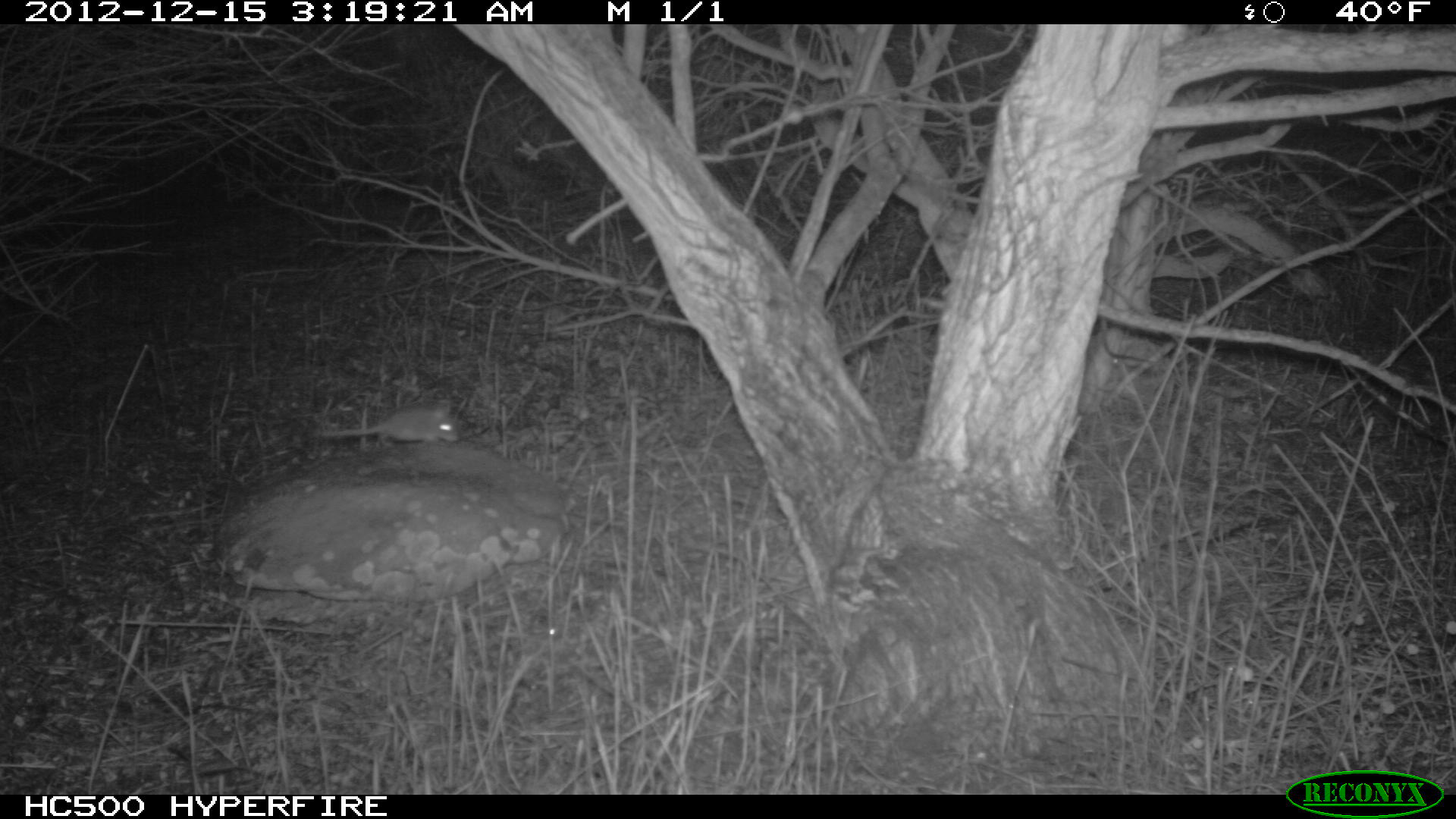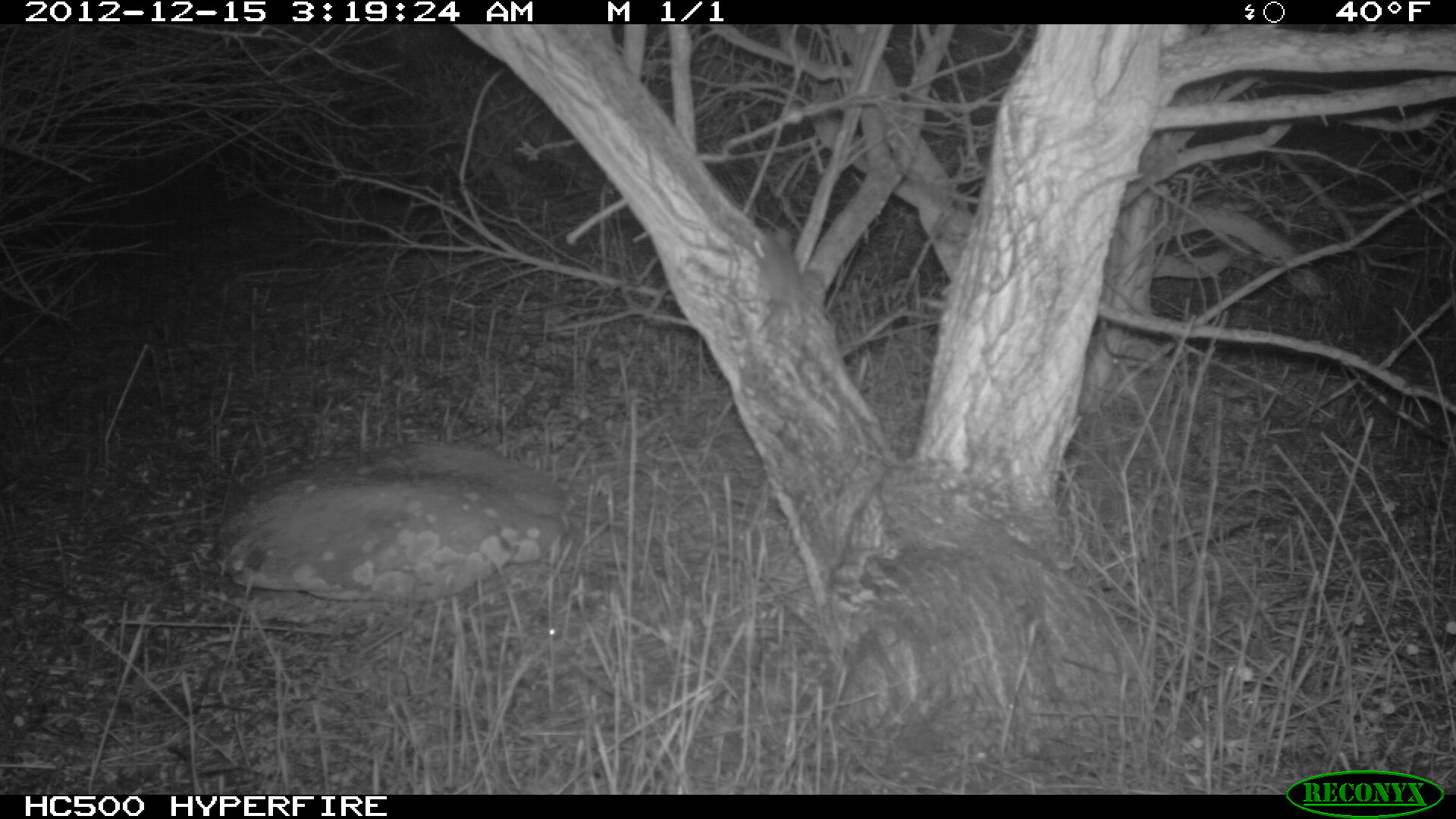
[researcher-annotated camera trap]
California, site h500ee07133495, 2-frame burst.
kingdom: Animalia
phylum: Chordata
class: Mammalia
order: Rodentia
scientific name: Rodentia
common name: rodent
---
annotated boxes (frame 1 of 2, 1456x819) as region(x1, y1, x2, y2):
rodent: region(319, 406, 459, 447)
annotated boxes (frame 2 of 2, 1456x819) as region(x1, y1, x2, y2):
rodent: region(757, 227, 801, 328)